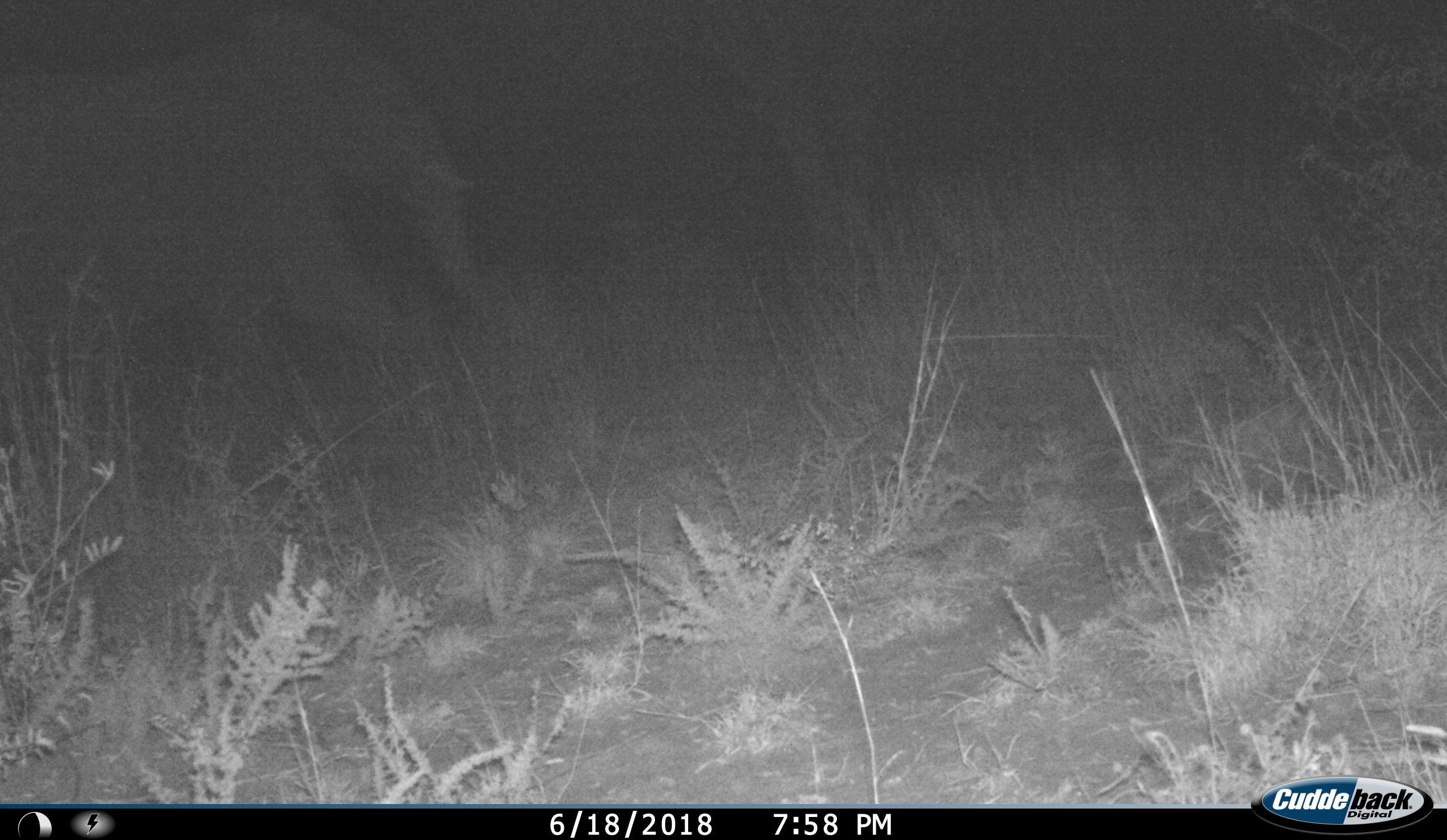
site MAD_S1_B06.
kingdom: Animalia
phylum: Chordata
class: Mammalia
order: Proboscidea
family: Elephantidae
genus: Loxodonta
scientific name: Loxodonta africana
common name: african bush elephant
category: elephant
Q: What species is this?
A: Elephant (african bush elephant) (Loxodonta africana).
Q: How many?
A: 1.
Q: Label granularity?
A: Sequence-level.